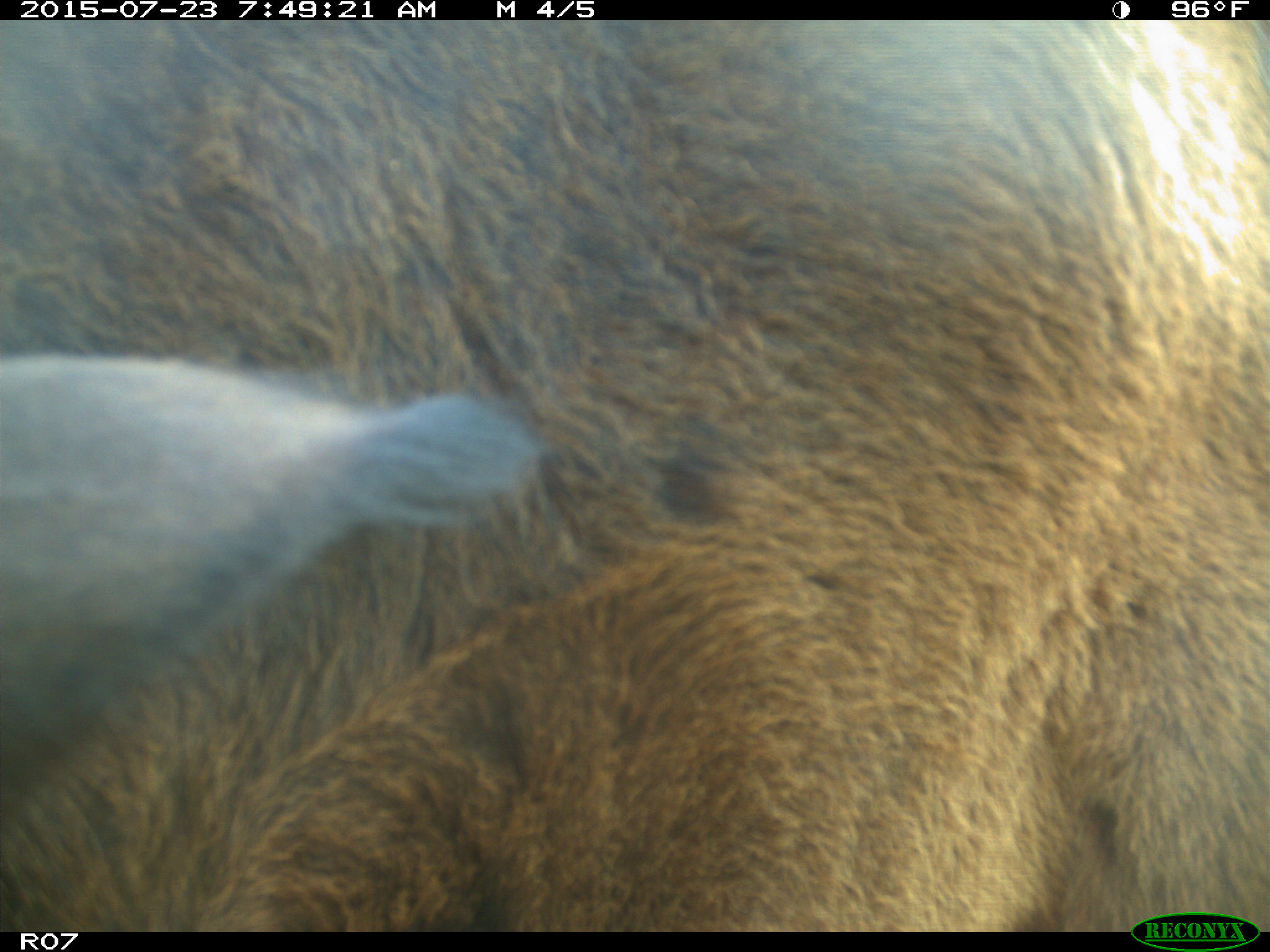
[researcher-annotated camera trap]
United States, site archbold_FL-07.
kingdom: Animalia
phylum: Chordata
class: Mammalia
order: Artiodactyla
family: Bovidae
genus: Bos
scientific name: Bos taurus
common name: domestic cow